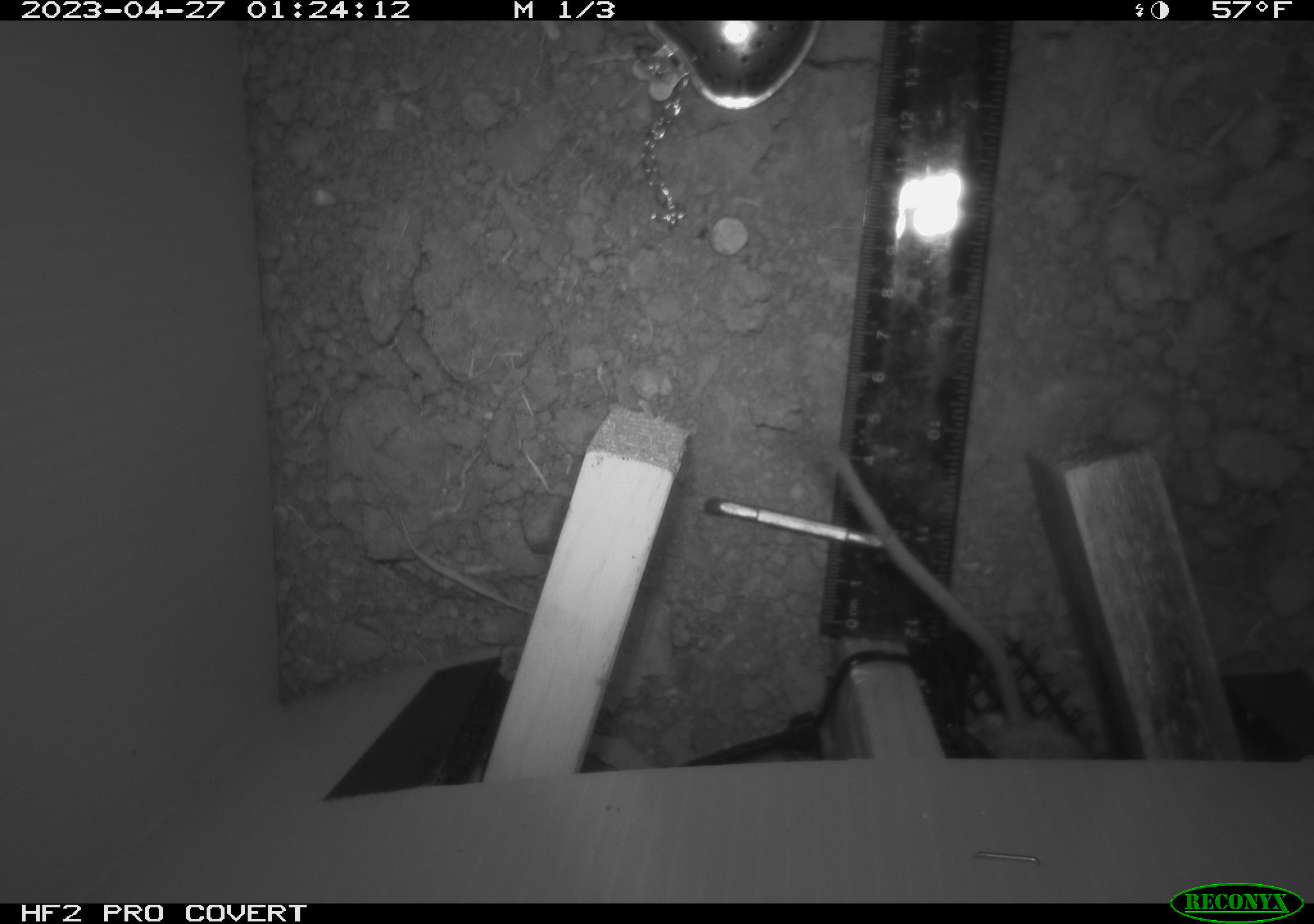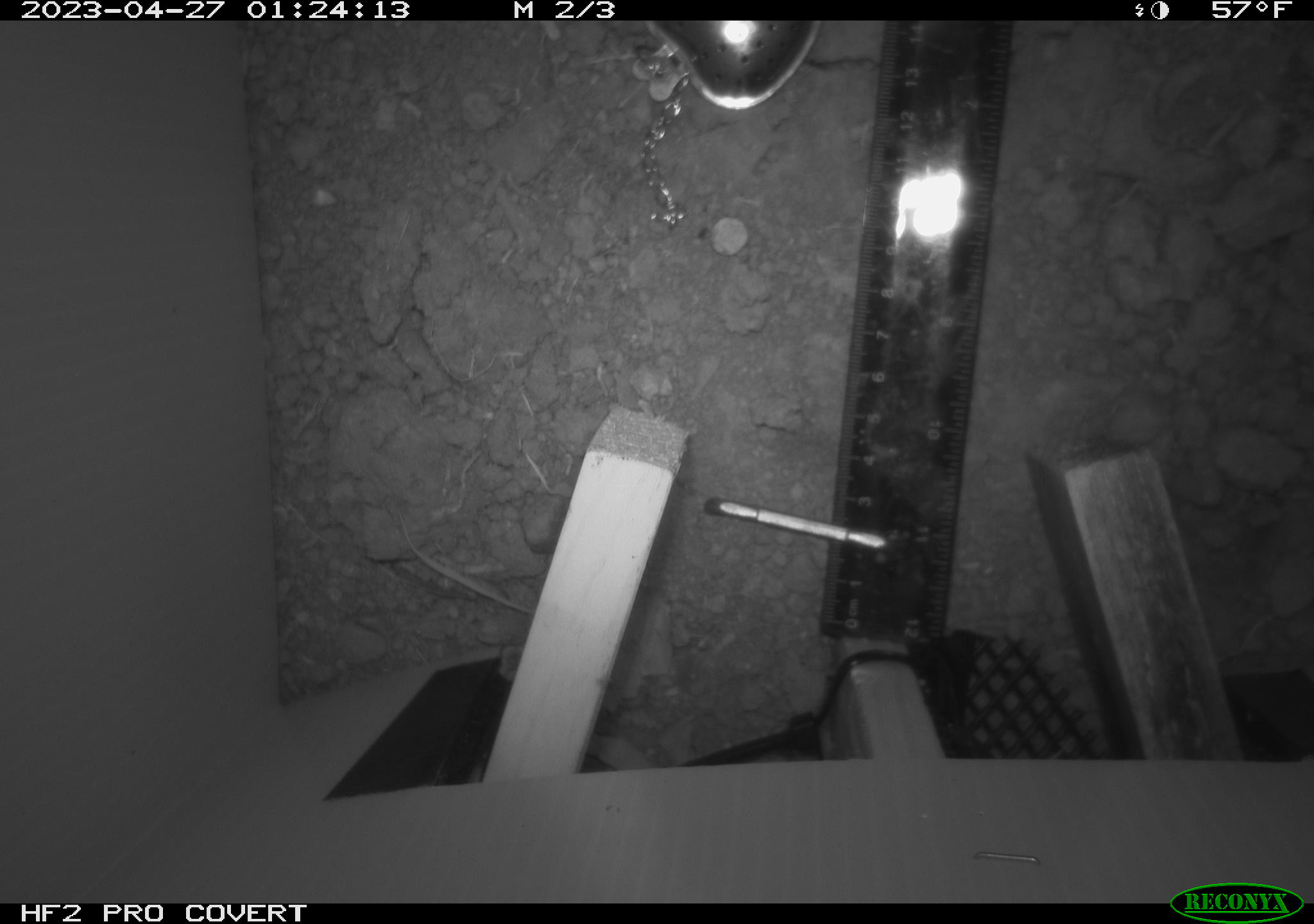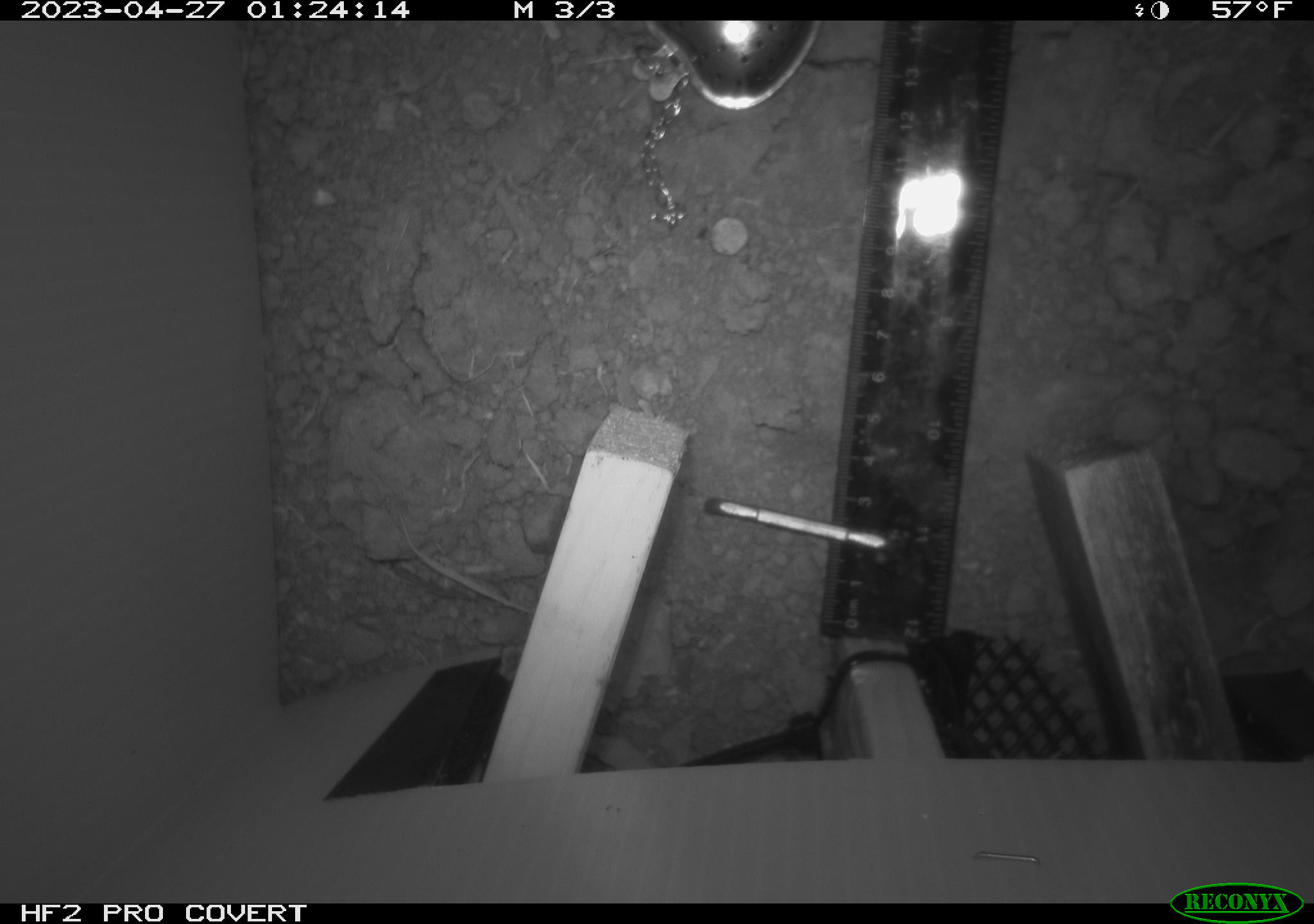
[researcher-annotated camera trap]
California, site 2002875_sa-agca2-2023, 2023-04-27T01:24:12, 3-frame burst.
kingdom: Animalia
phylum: Chordata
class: Mammalia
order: Rodentia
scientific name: Rodentia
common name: mouse species